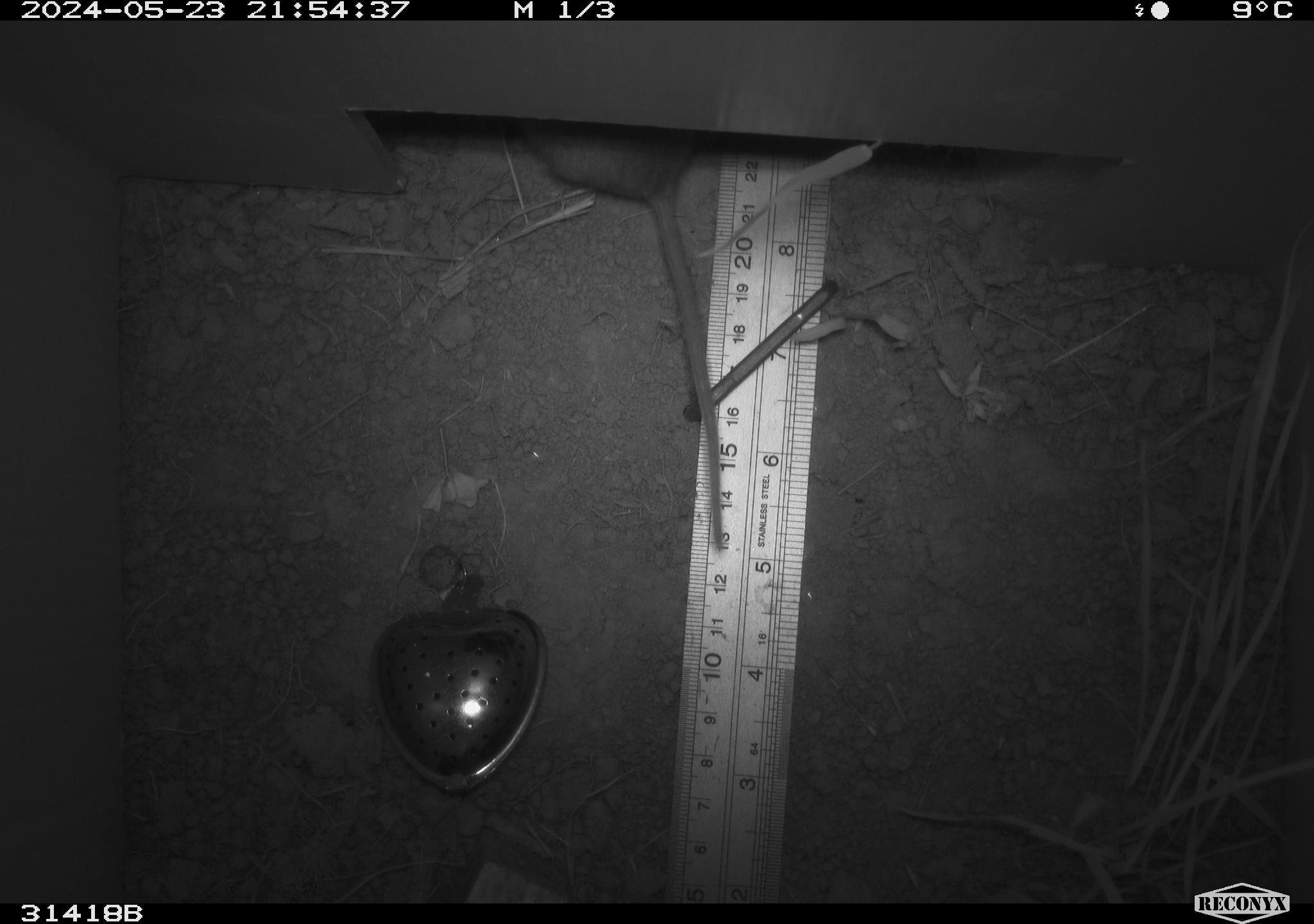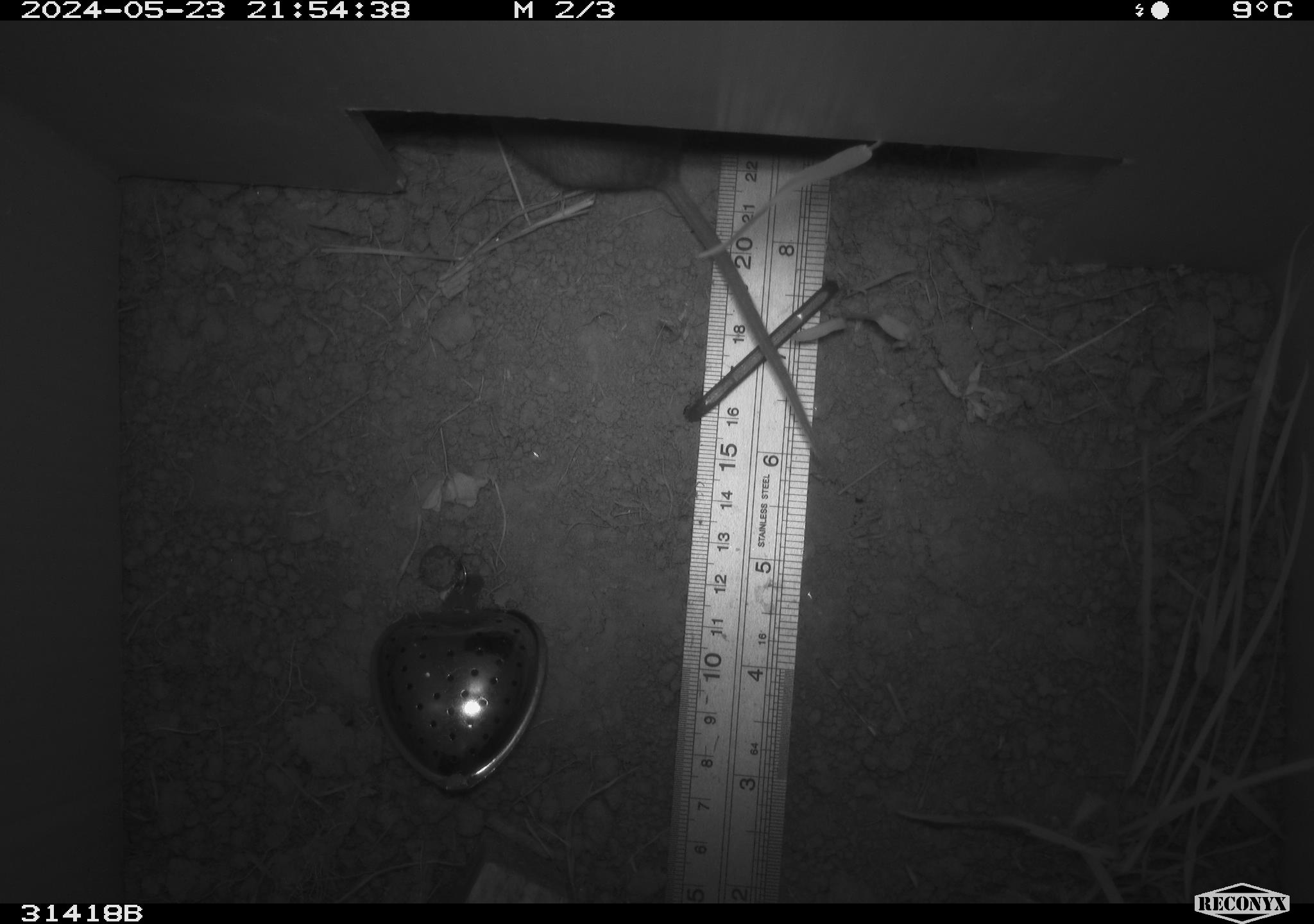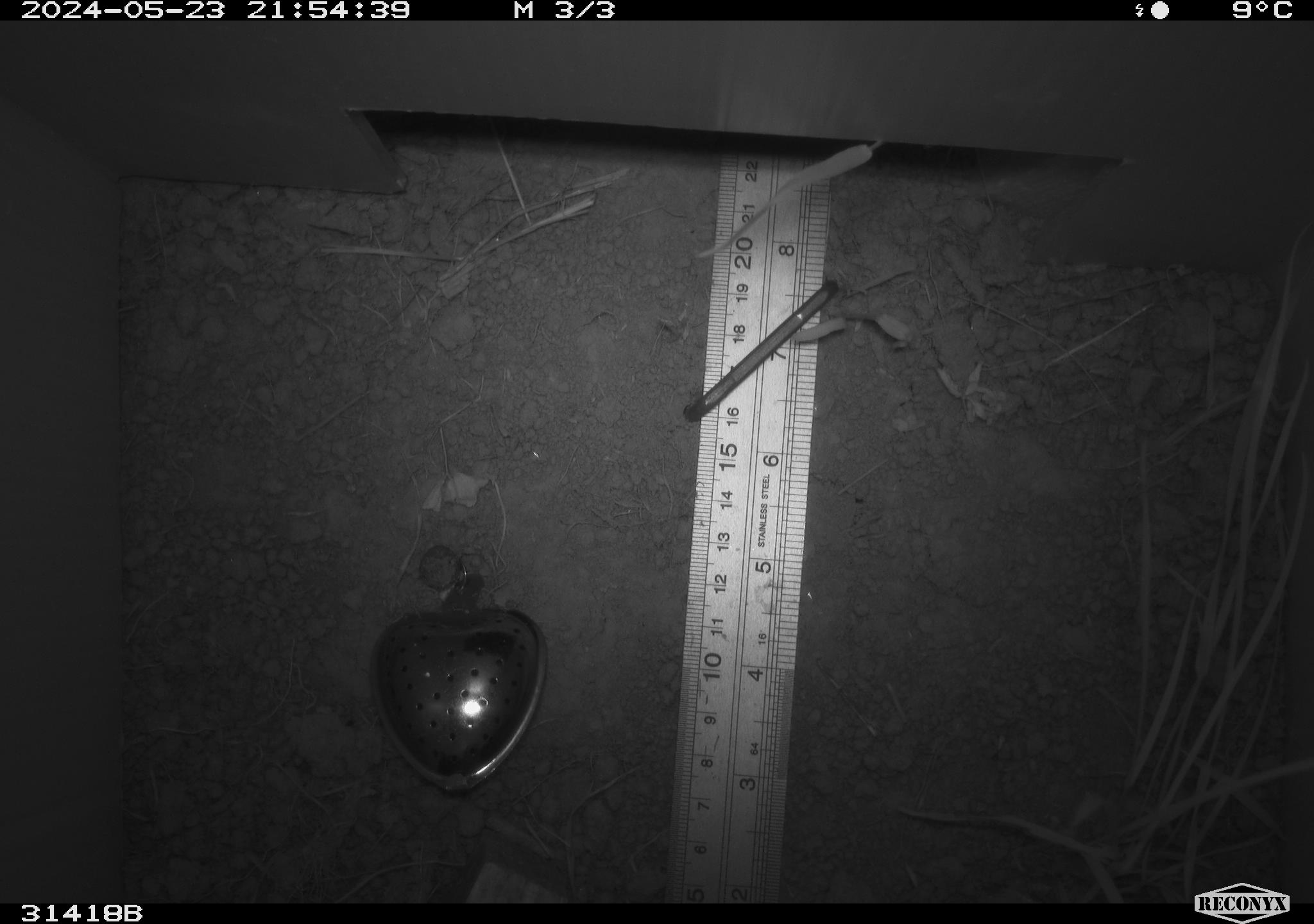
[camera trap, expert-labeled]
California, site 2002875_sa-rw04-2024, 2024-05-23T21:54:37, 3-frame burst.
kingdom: Animalia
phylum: Chordata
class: Mammalia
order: Rodentia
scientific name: Rodentia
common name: rodent